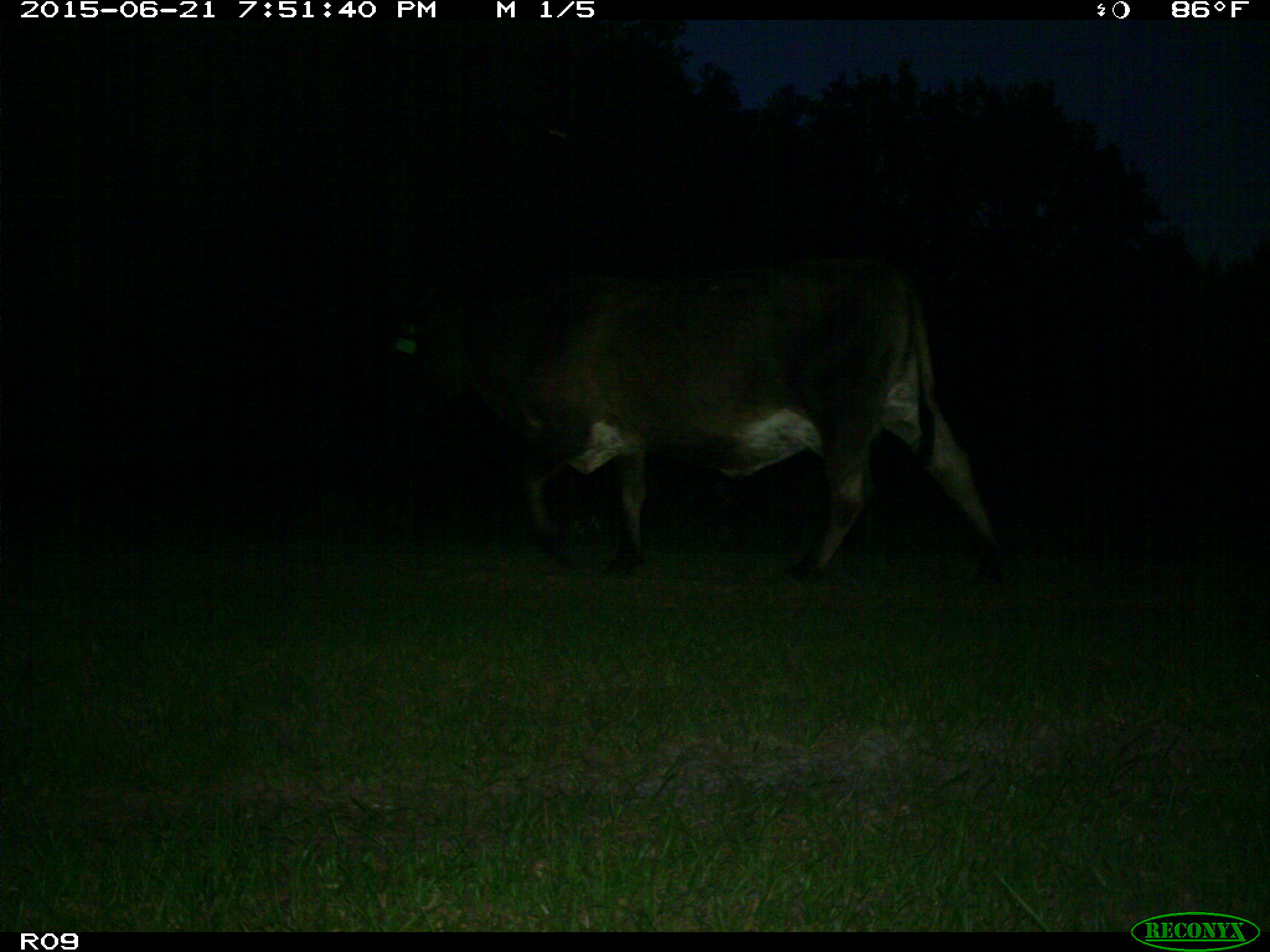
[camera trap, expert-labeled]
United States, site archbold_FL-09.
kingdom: Animalia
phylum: Chordata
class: Mammalia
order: Artiodactyla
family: Bovidae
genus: Bos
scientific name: Bos taurus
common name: domestic cow